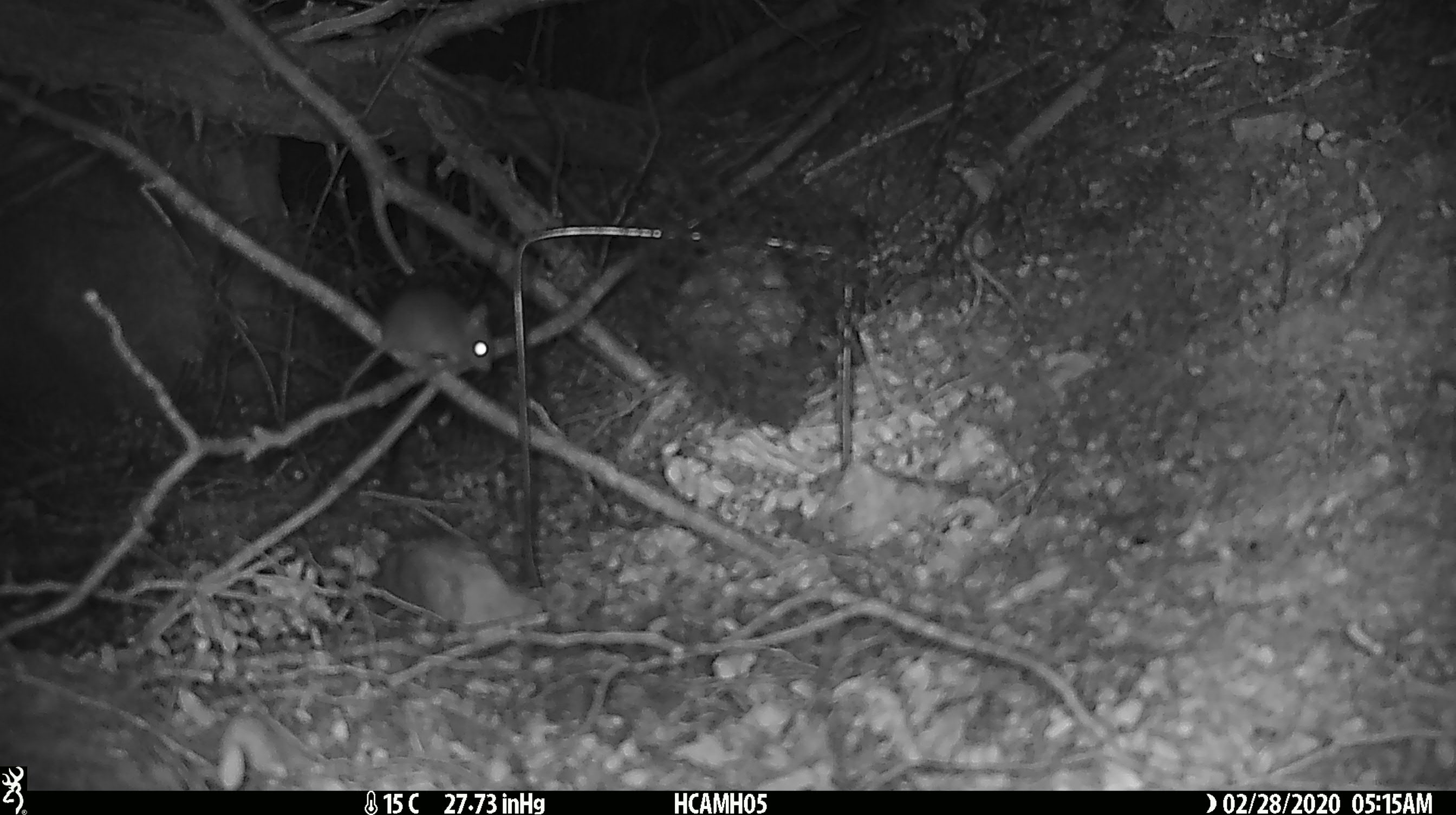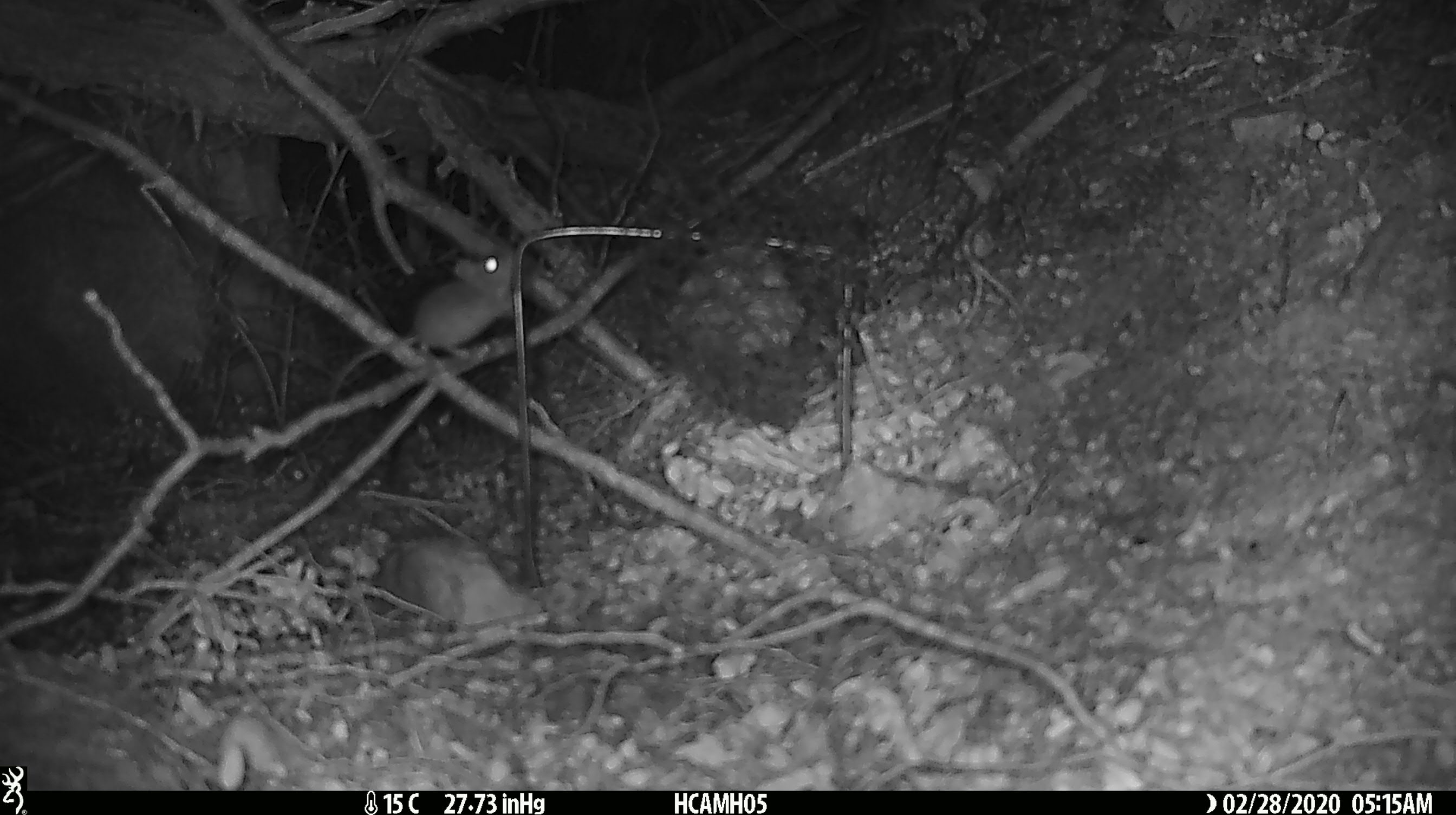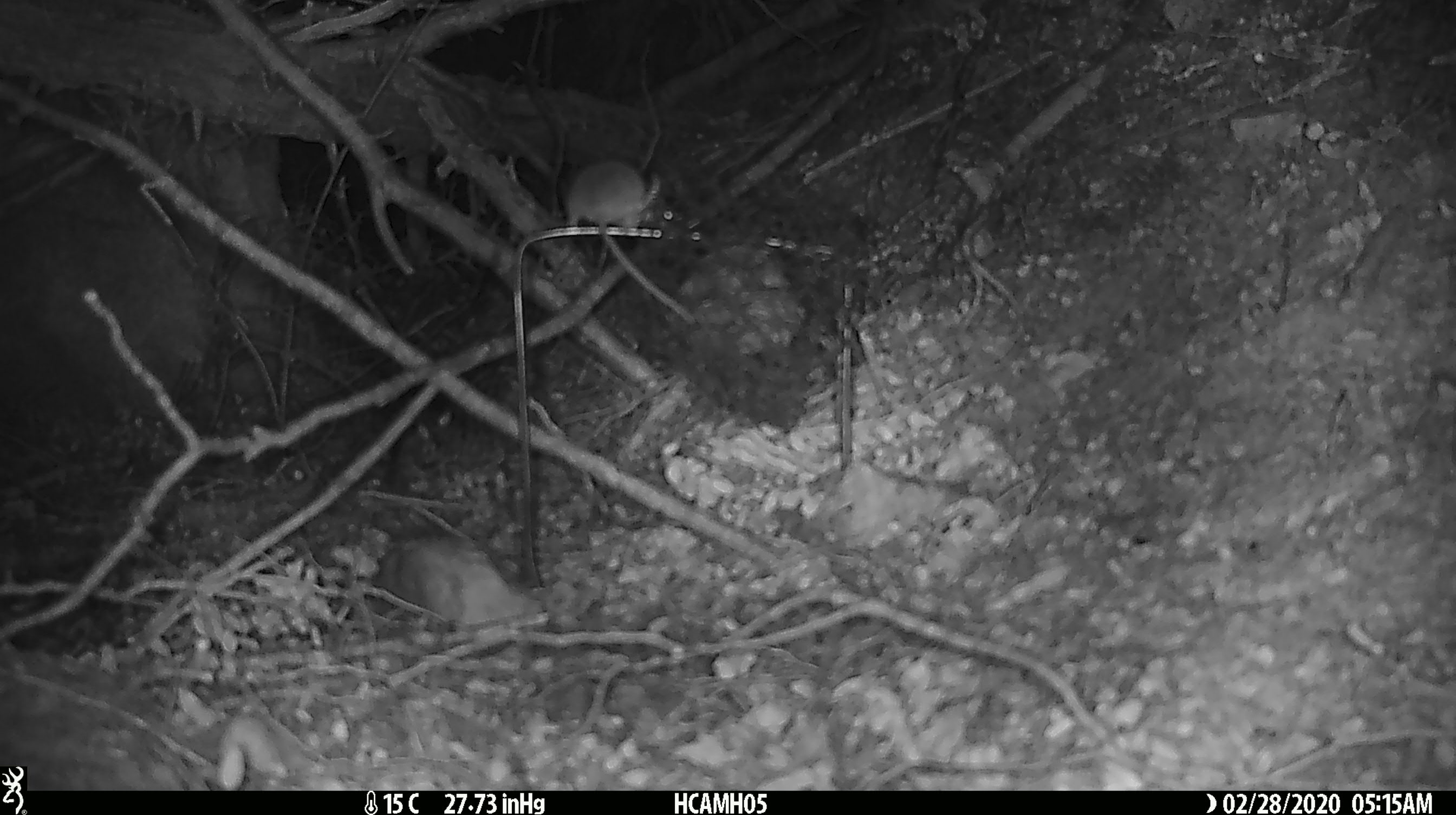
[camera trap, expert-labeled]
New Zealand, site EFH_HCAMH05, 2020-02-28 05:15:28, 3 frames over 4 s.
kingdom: Animalia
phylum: Chordata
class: Mammalia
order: Rodentia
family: Muridae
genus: Mus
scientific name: Mus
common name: mouse